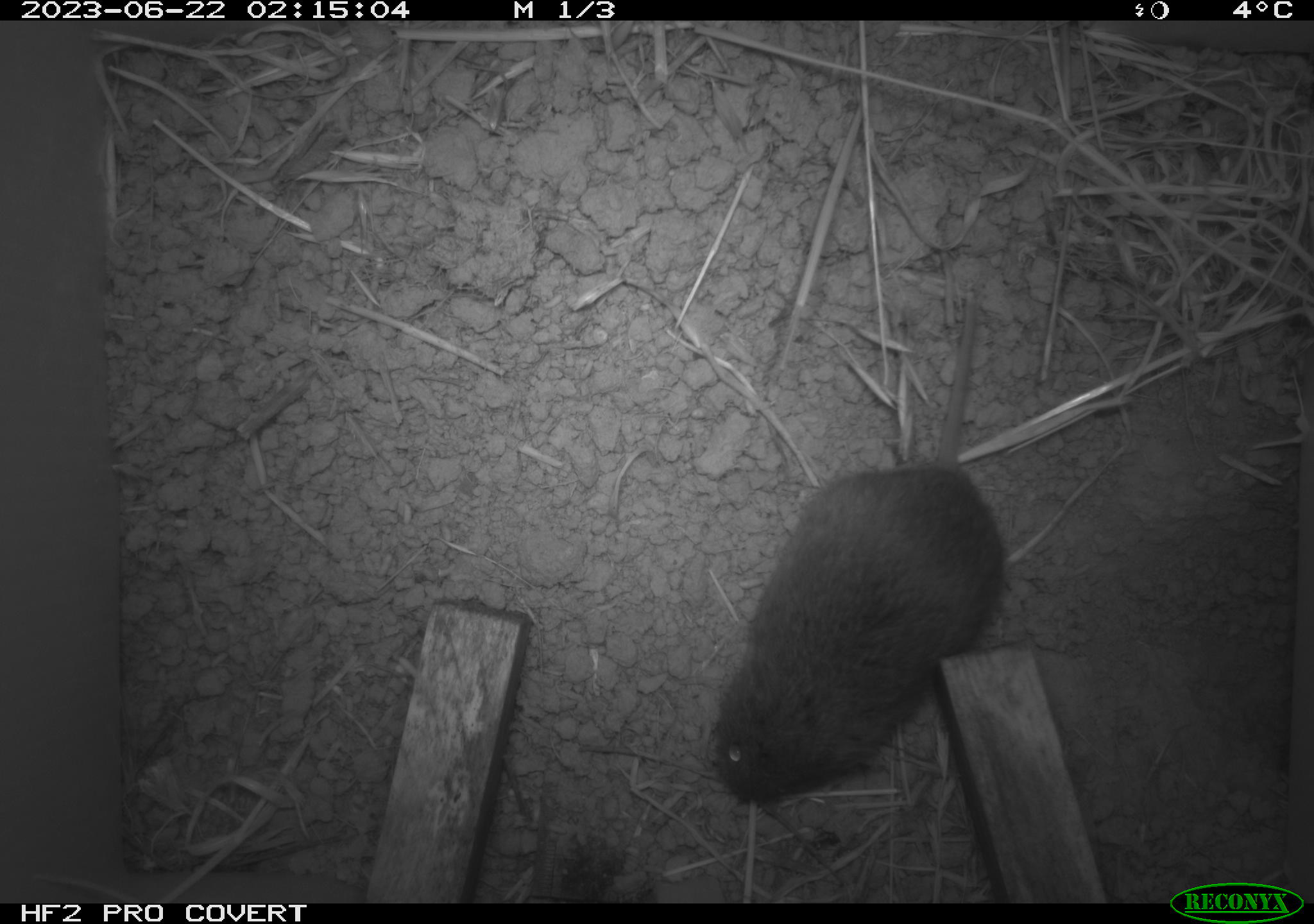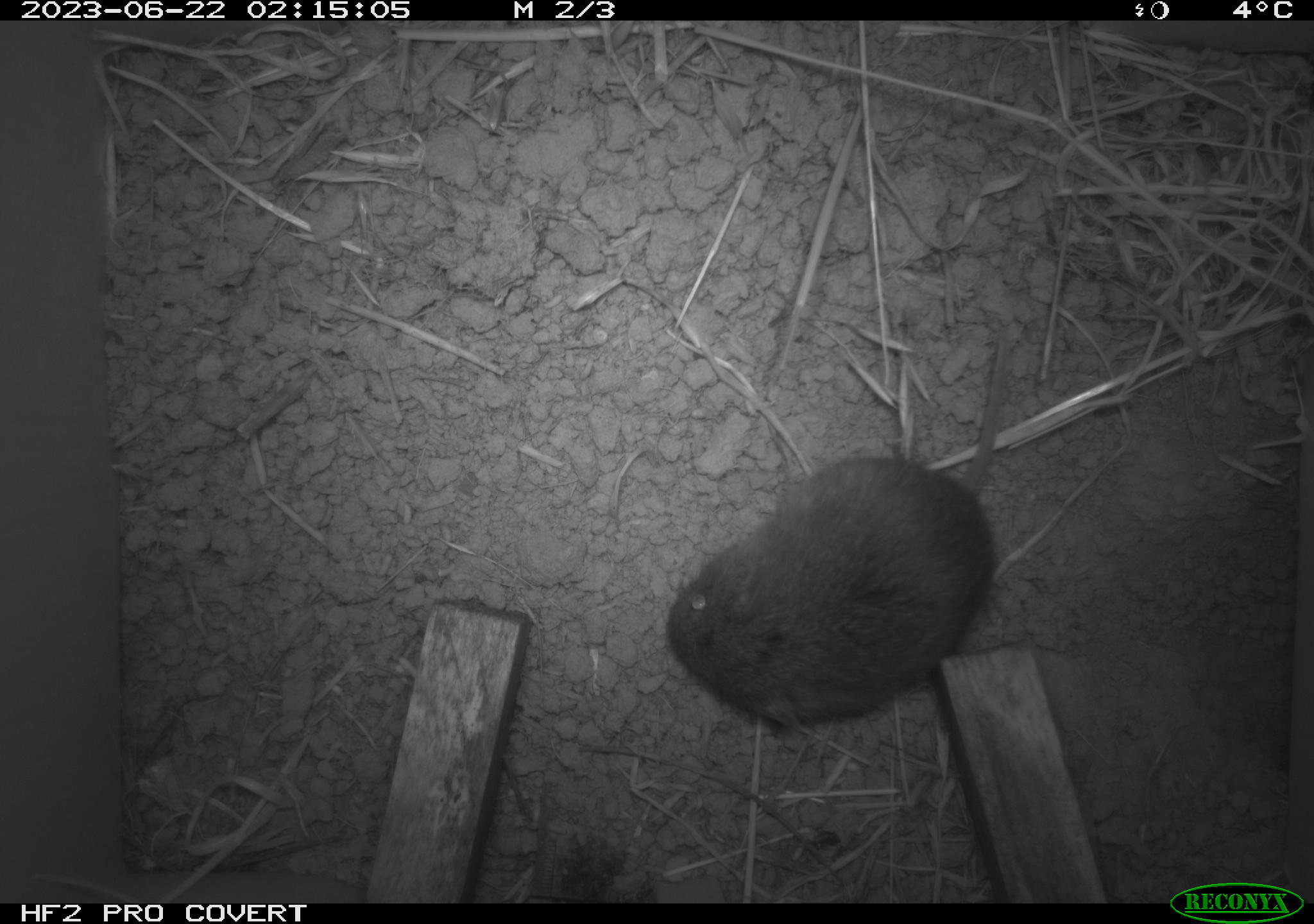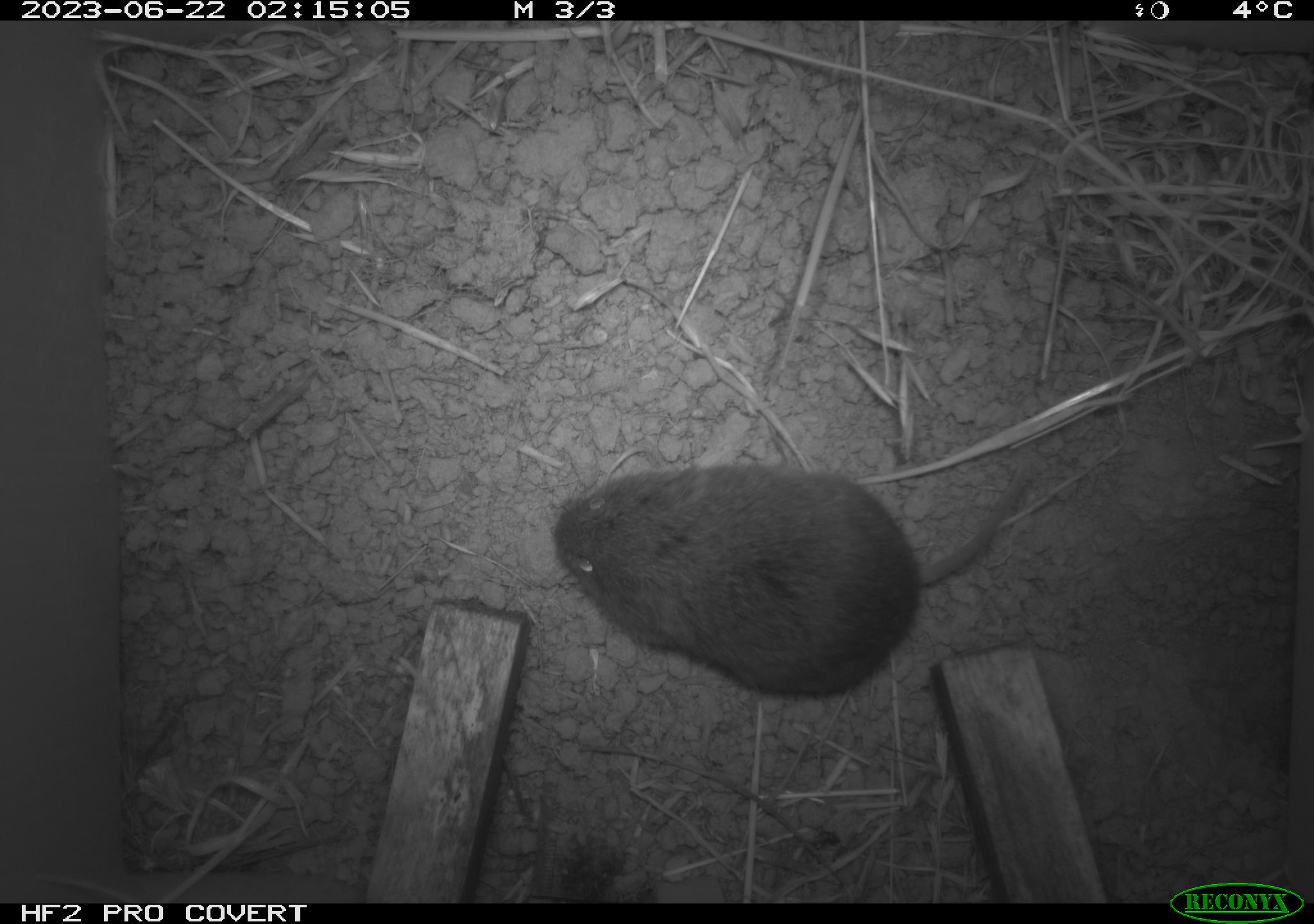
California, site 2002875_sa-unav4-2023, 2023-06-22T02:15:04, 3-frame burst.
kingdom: Animalia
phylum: Chordata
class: Mammalia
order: Rodentia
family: Cricetidae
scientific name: Arvicolinae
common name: voles, lemmings, and muskrats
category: arvicolinae subfamily